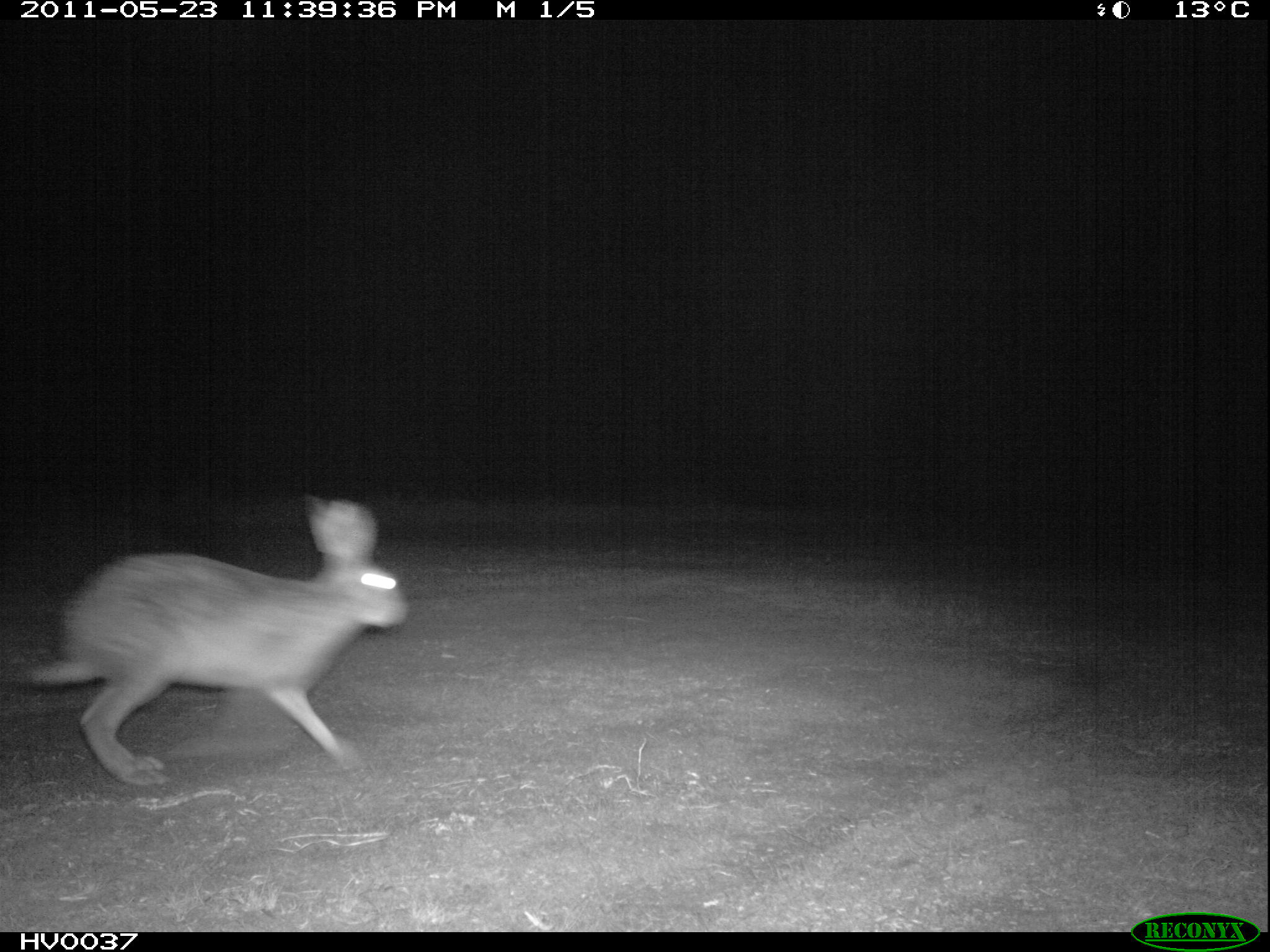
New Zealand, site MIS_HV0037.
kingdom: Animalia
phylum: Chordata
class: Mammalia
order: Lagomorpha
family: Leporidae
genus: Lepus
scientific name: Lepus europaeus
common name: brown hare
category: hare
Hare (brown hare) (Lepus europaeus).